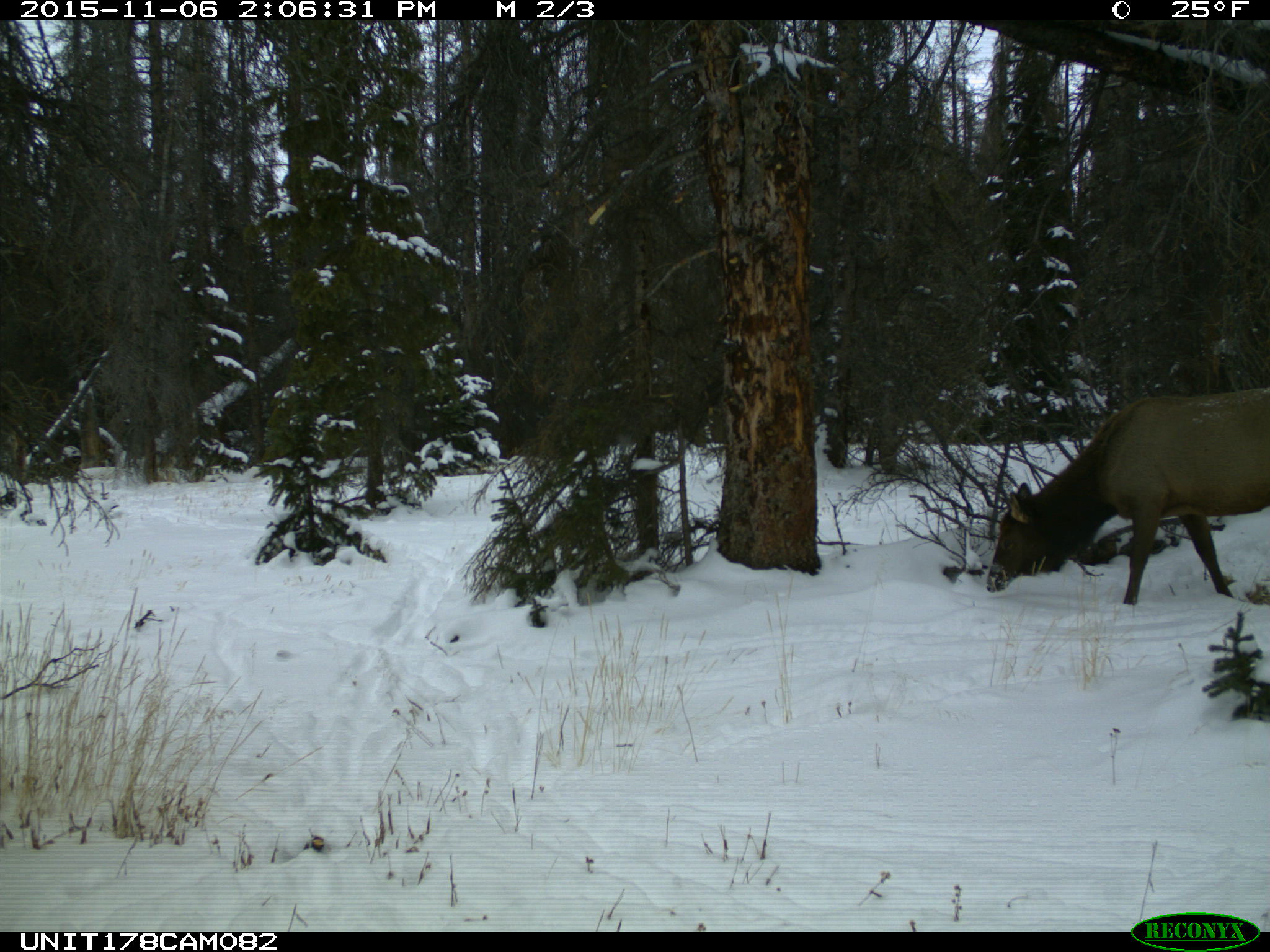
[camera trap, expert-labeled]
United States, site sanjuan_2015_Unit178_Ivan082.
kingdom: Animalia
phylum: Chordata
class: Mammalia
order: Artiodactyla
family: Cervidae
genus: Cervus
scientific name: Cervus elaphus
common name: red deer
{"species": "Cervus elaphus (red deer)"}